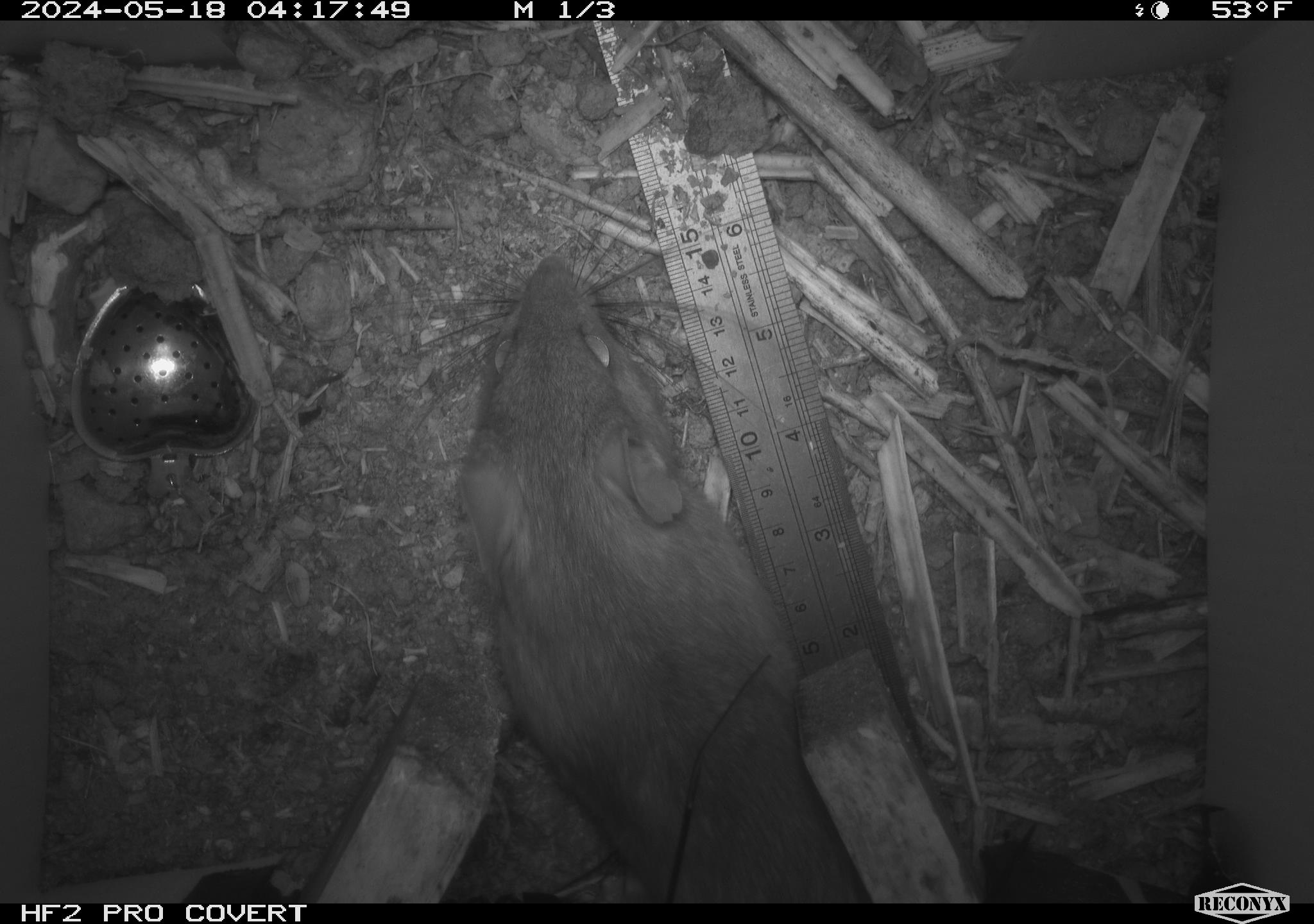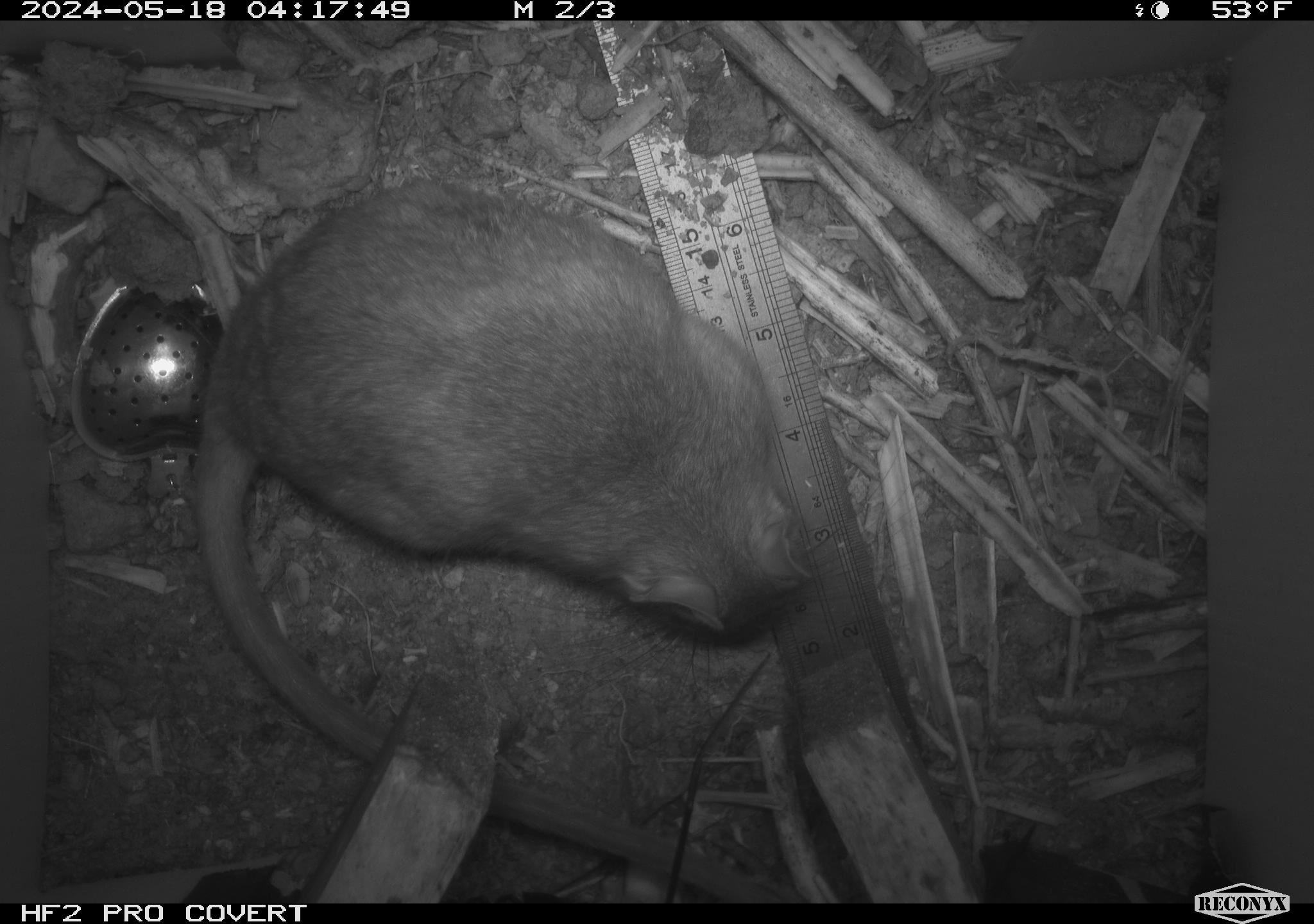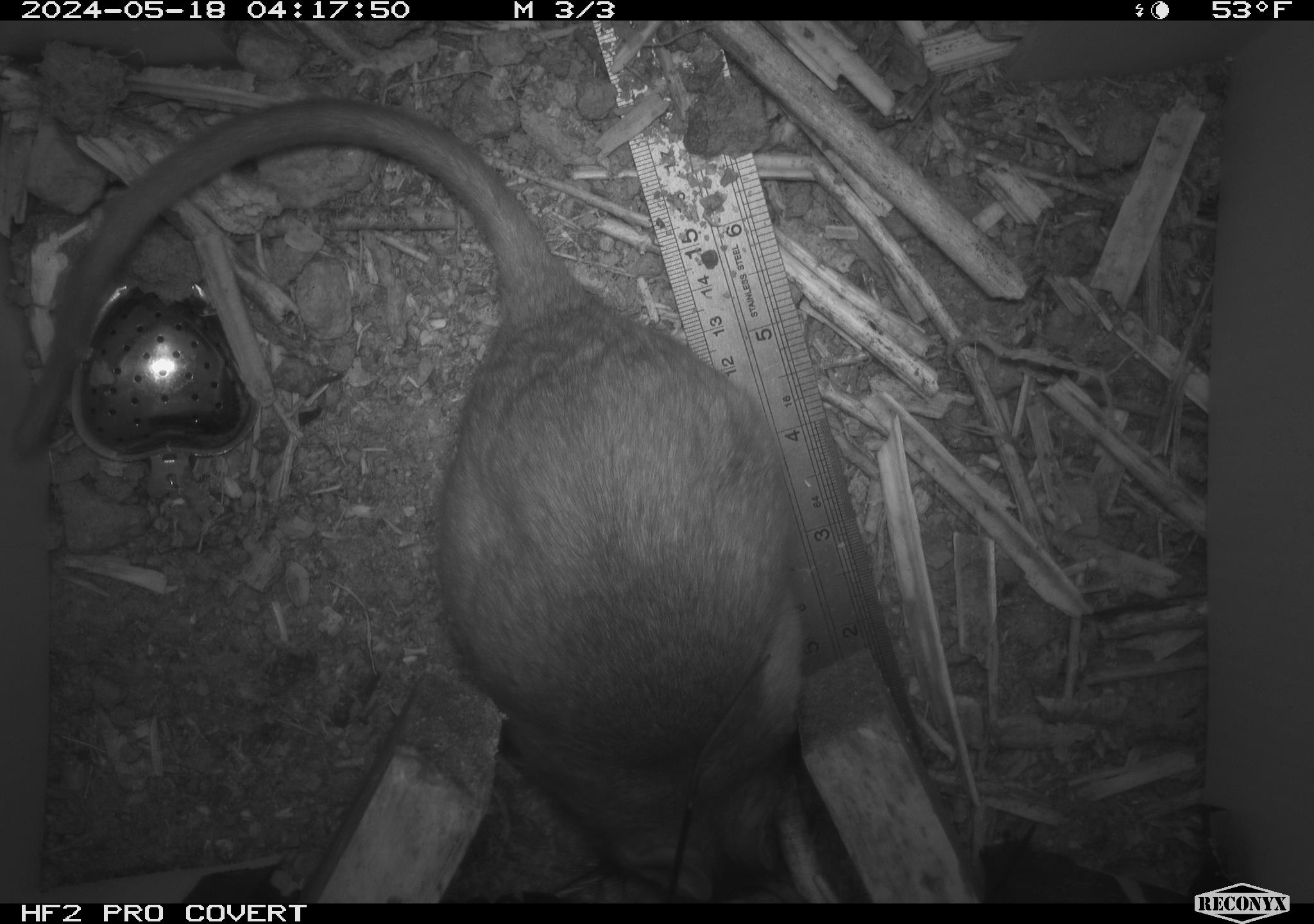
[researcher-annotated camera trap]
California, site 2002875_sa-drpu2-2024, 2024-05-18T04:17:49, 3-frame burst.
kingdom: Animalia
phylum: Chordata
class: Mammalia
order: Rodentia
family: Cricetidae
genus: Neotoma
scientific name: Neotoma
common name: pack rat or woodrat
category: neotoma species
Neotoma species (pack rat or woodrat) (Neotoma).